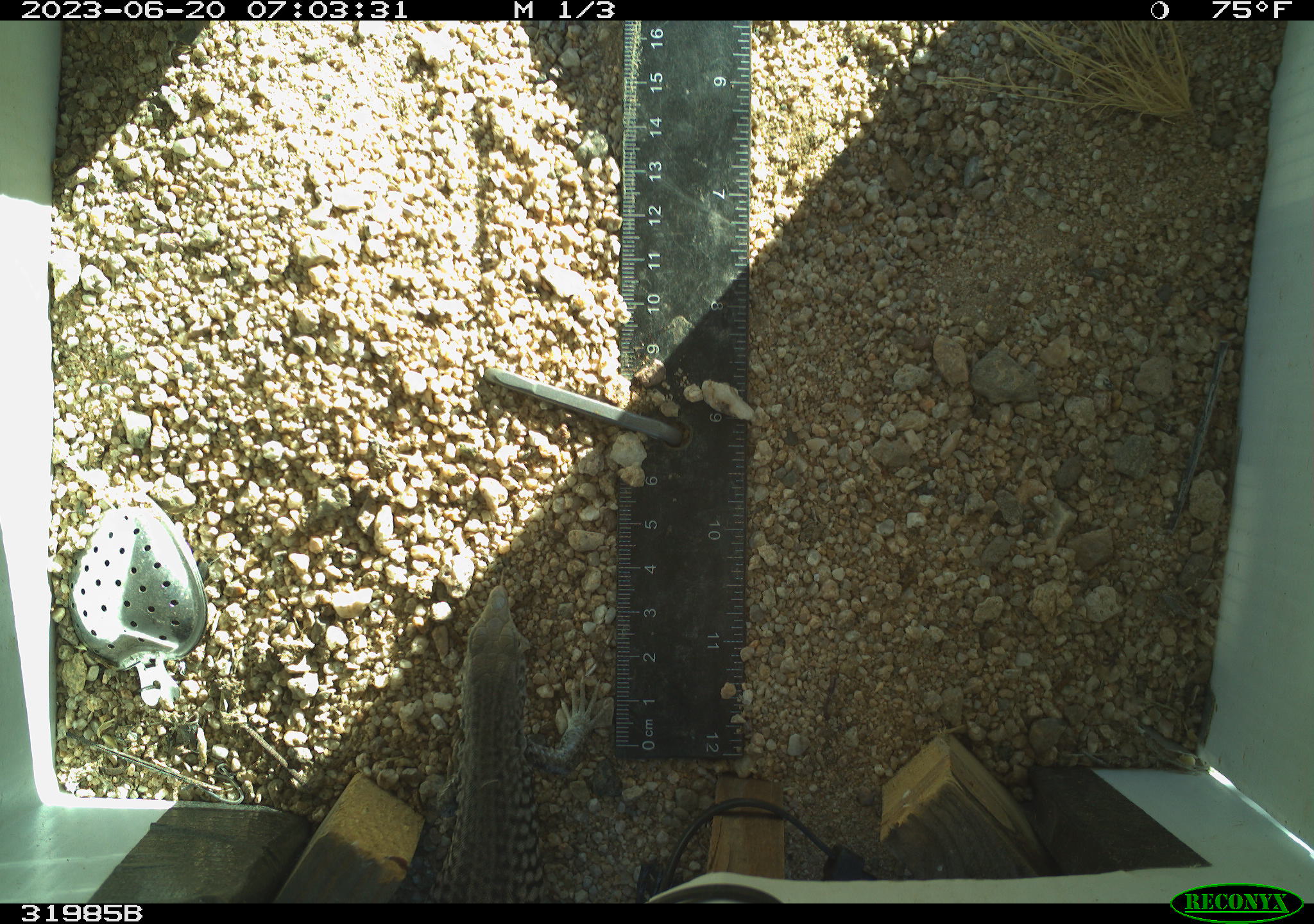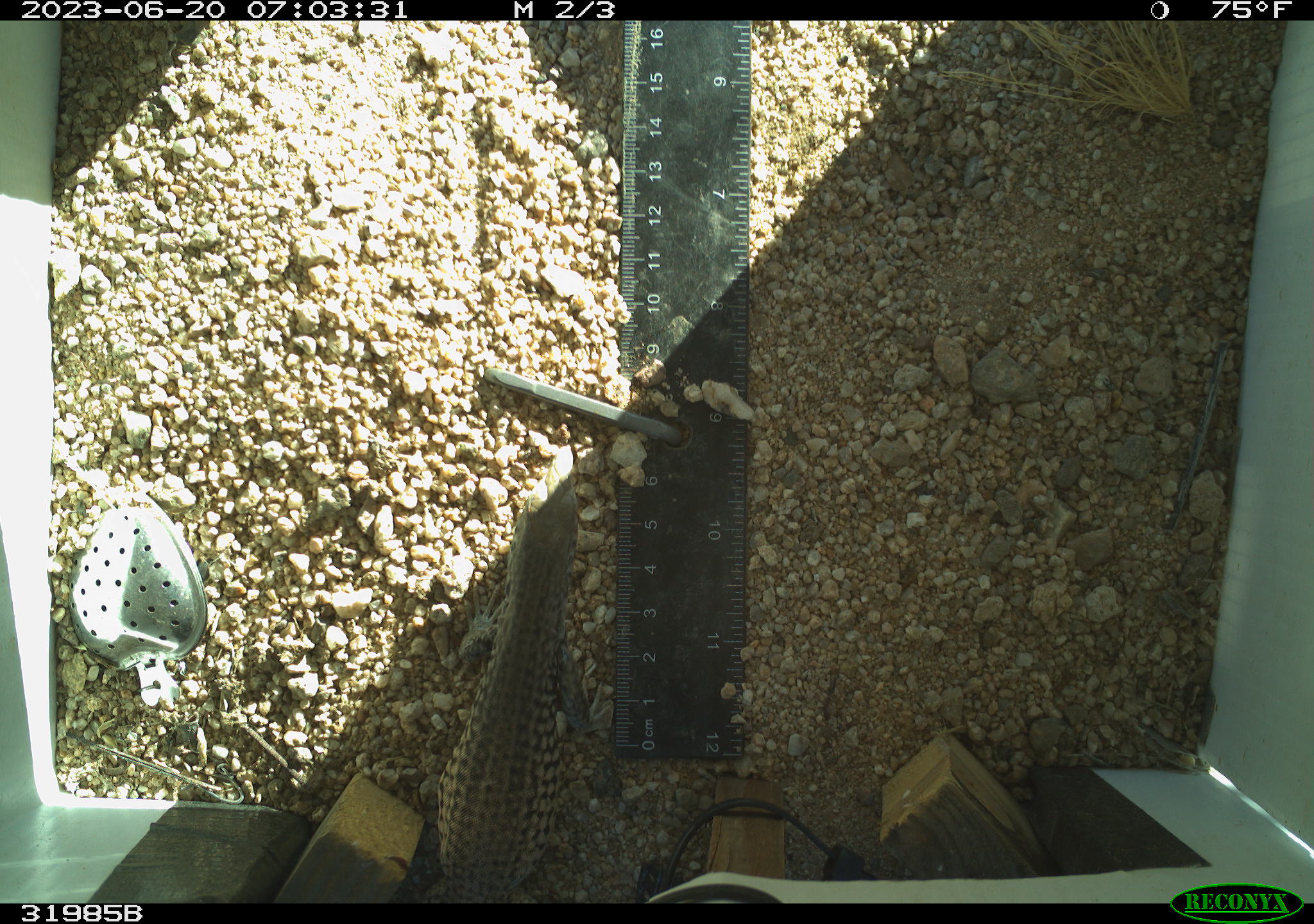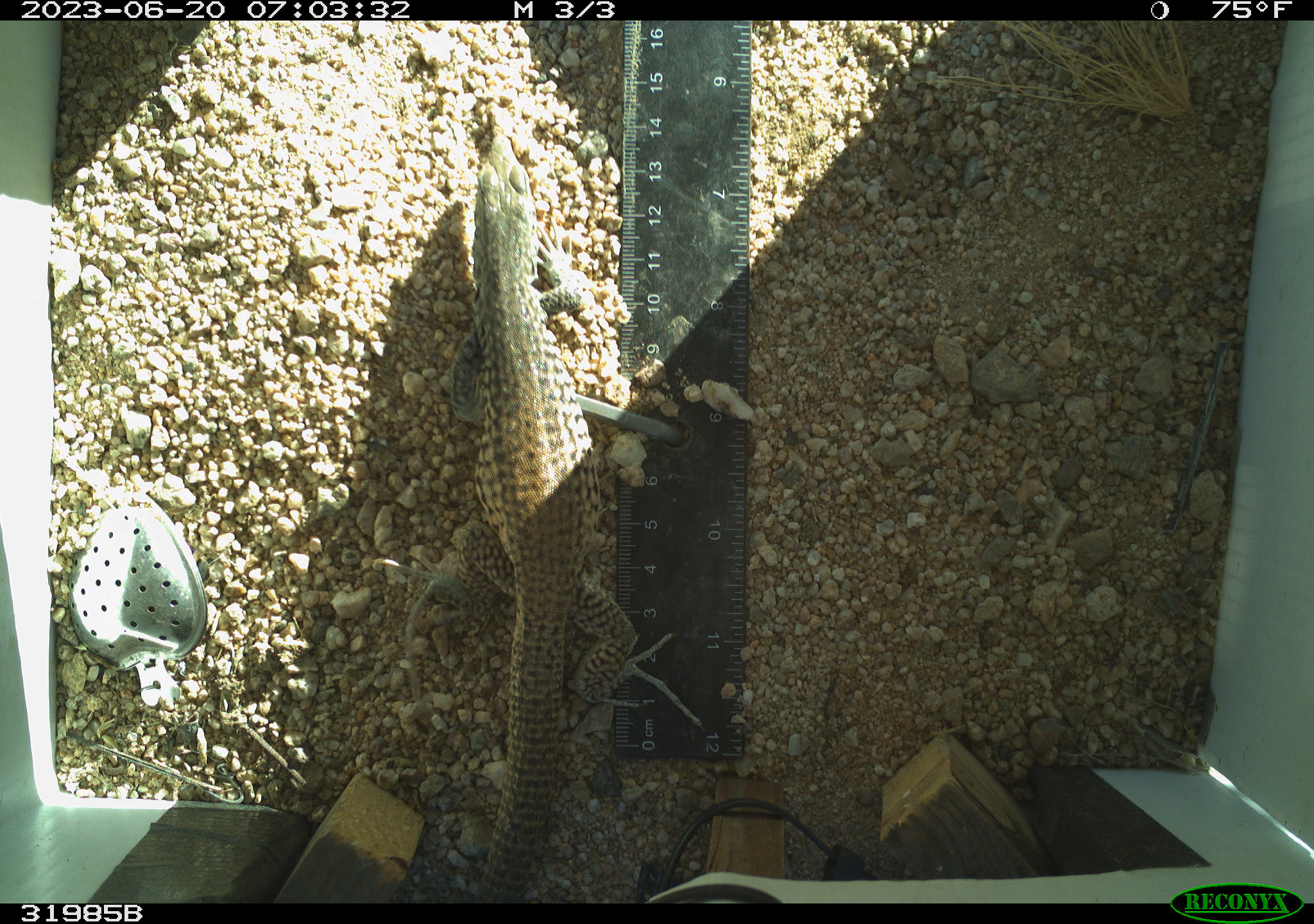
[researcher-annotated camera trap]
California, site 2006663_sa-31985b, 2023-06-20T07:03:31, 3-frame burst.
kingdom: Animalia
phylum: Chordata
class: Reptilia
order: Squamata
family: Teiidae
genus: Aspidoscelis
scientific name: Aspidoscelis tigris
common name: western whiptail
Western whiptail (Aspidoscelis tigris).